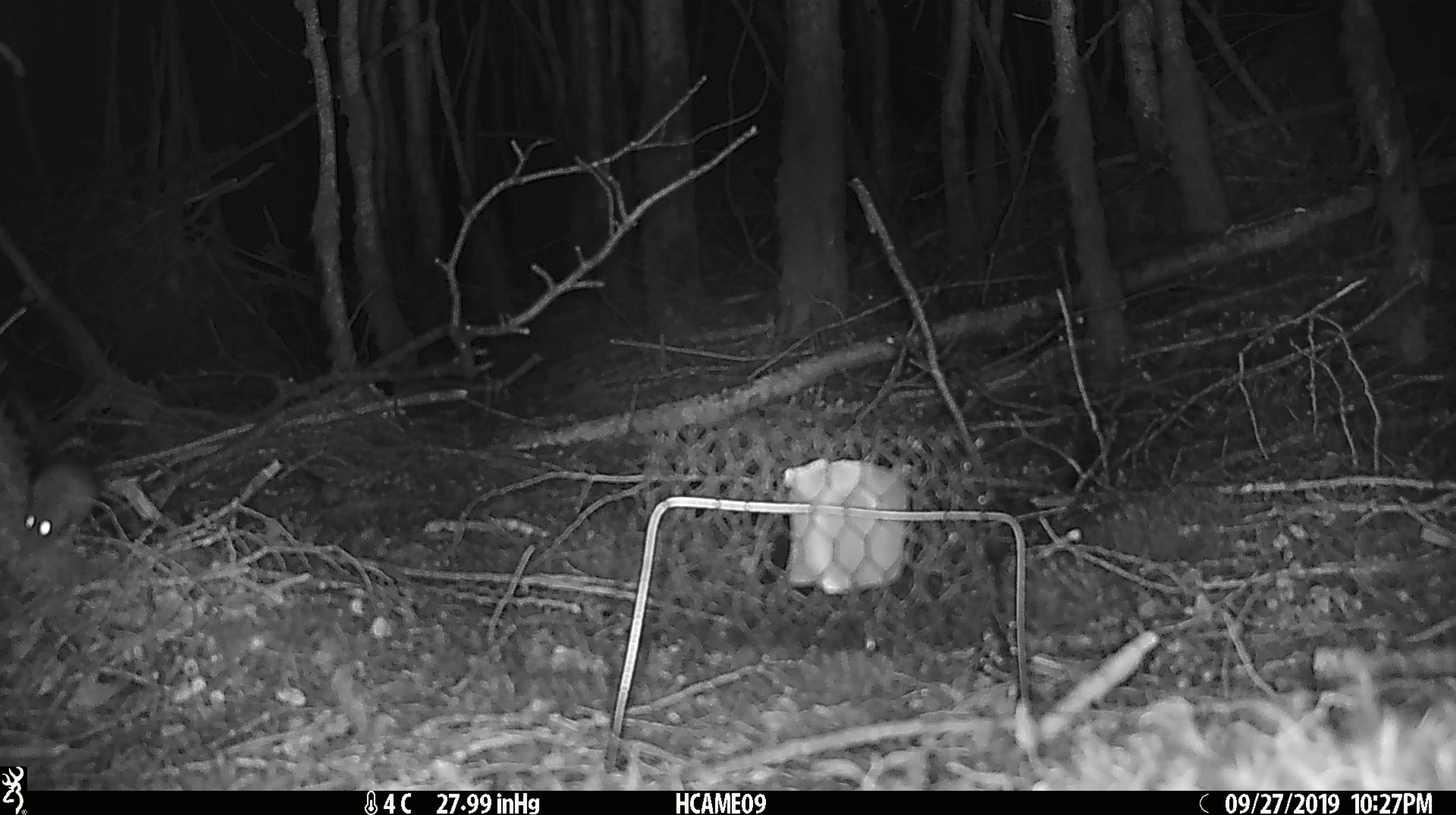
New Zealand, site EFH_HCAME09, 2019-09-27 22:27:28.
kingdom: Animalia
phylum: Chordata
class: Mammalia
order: Rodentia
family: Muridae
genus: Mus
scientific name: Mus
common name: mouse